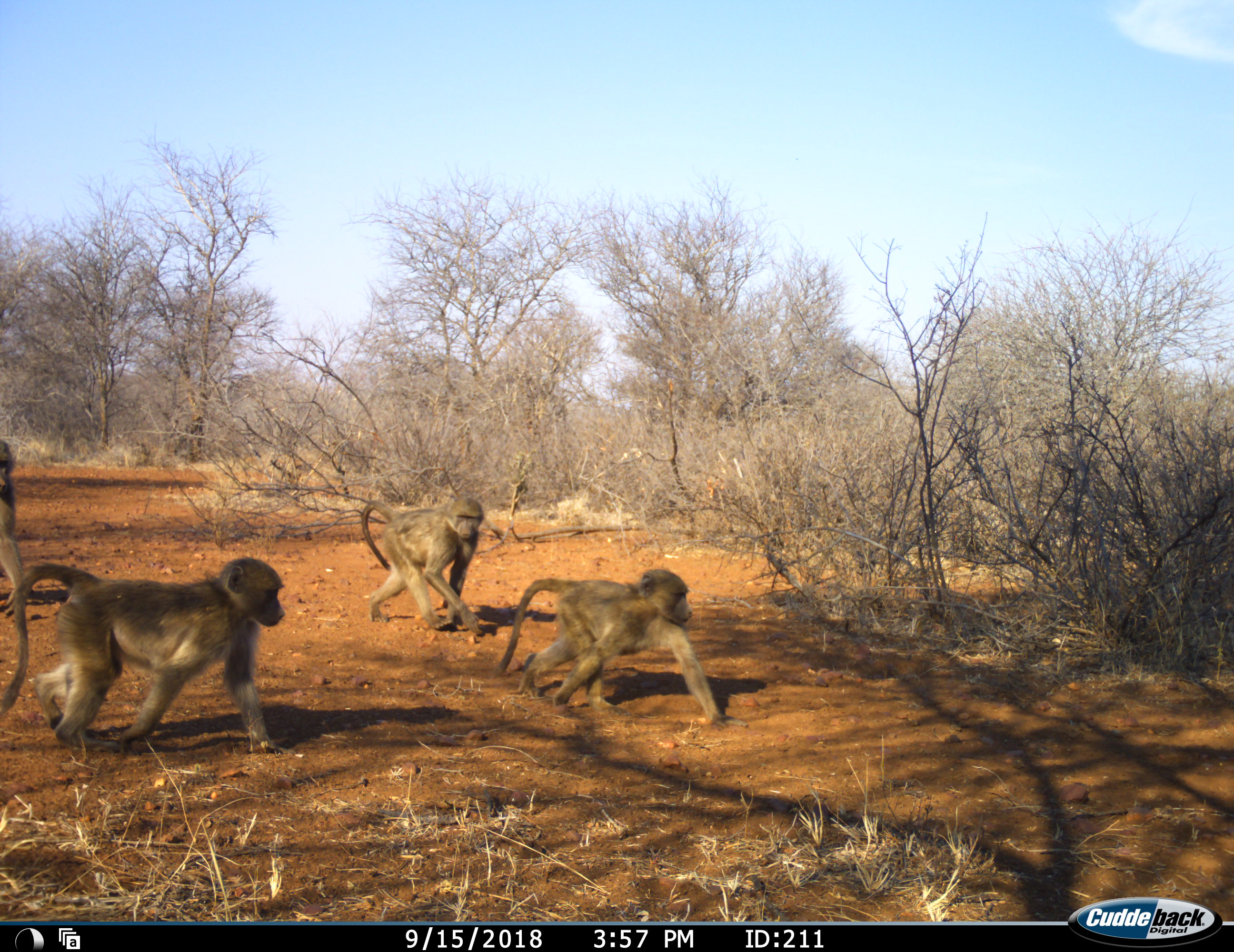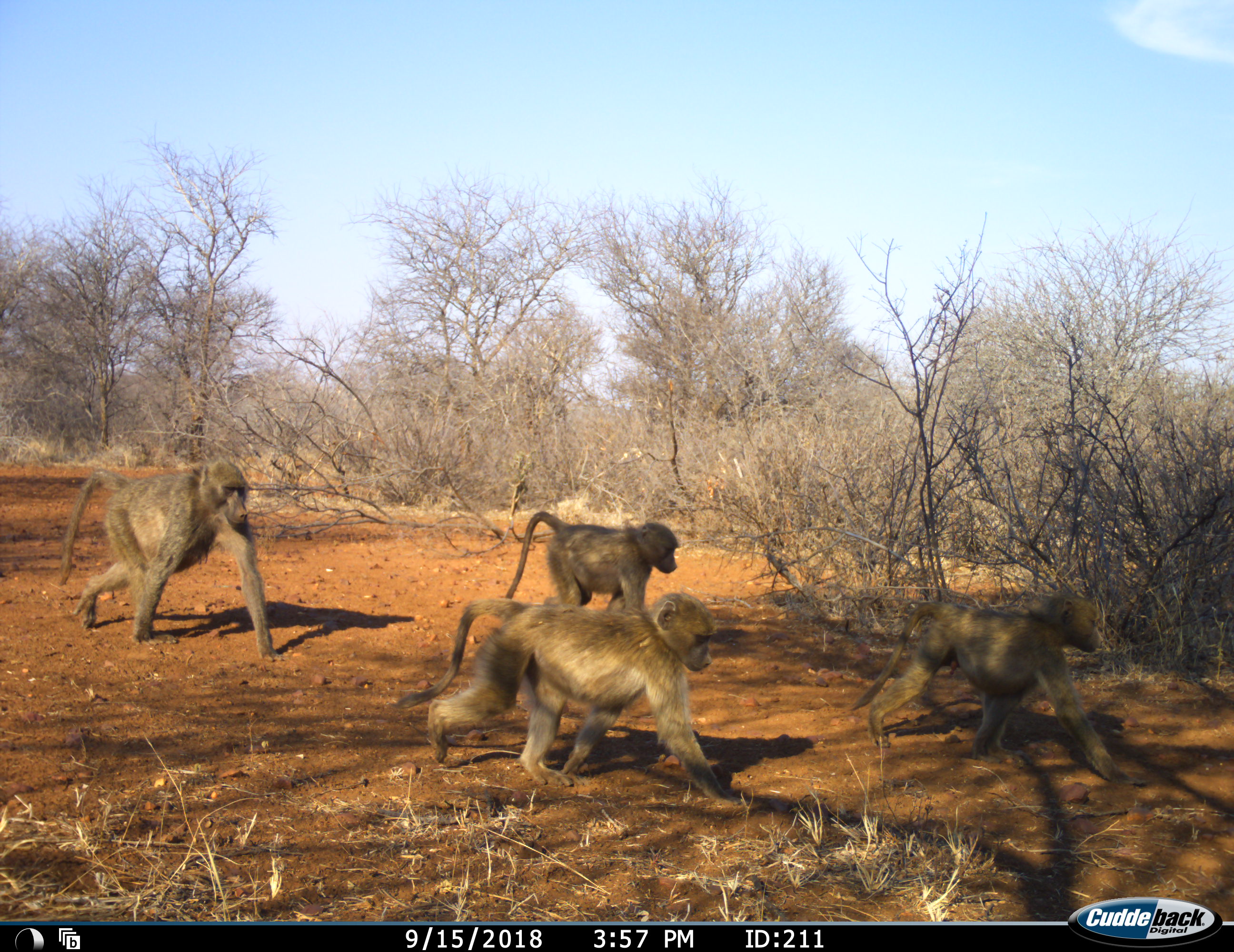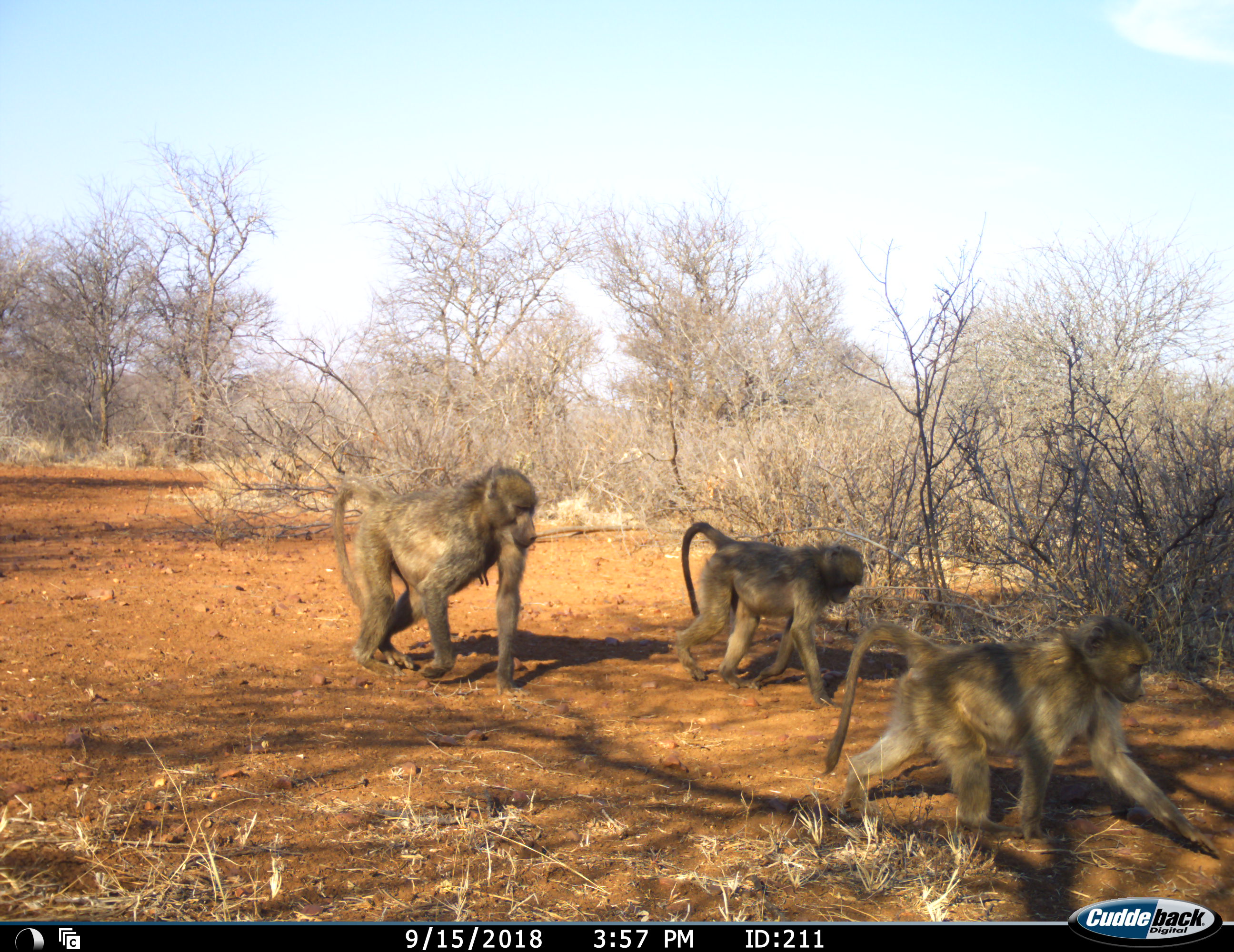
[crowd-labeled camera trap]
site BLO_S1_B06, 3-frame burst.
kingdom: Animalia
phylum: Chordata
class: Mammalia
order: Primates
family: Cercopithecidae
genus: Papio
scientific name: Papio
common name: baboon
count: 4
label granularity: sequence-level